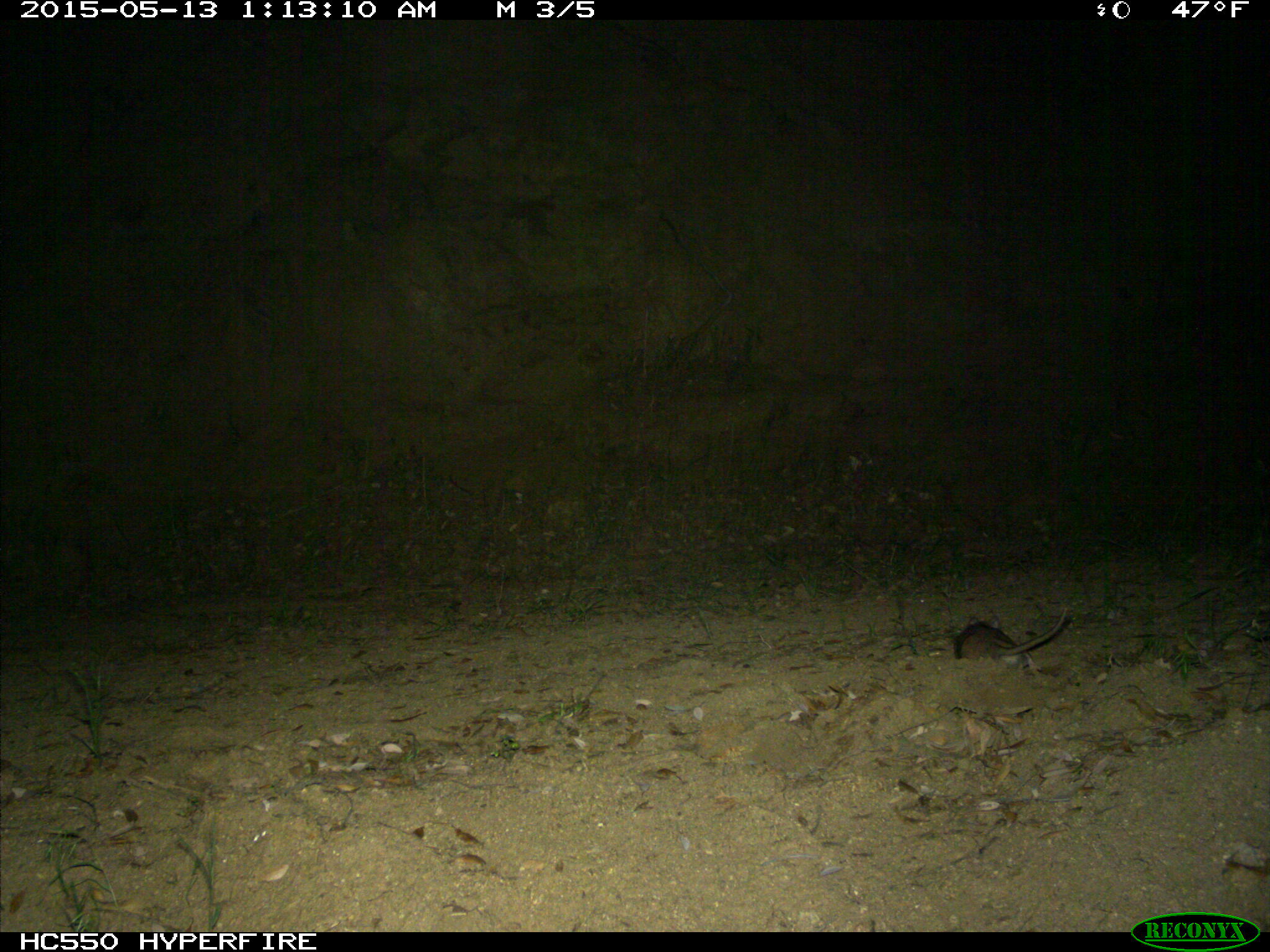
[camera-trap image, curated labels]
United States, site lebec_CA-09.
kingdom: Animalia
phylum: Chordata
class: Mammalia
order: Rodentia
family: Cricetidae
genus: Neotoma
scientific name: Neotoma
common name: pack rat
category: unidentified pack rat